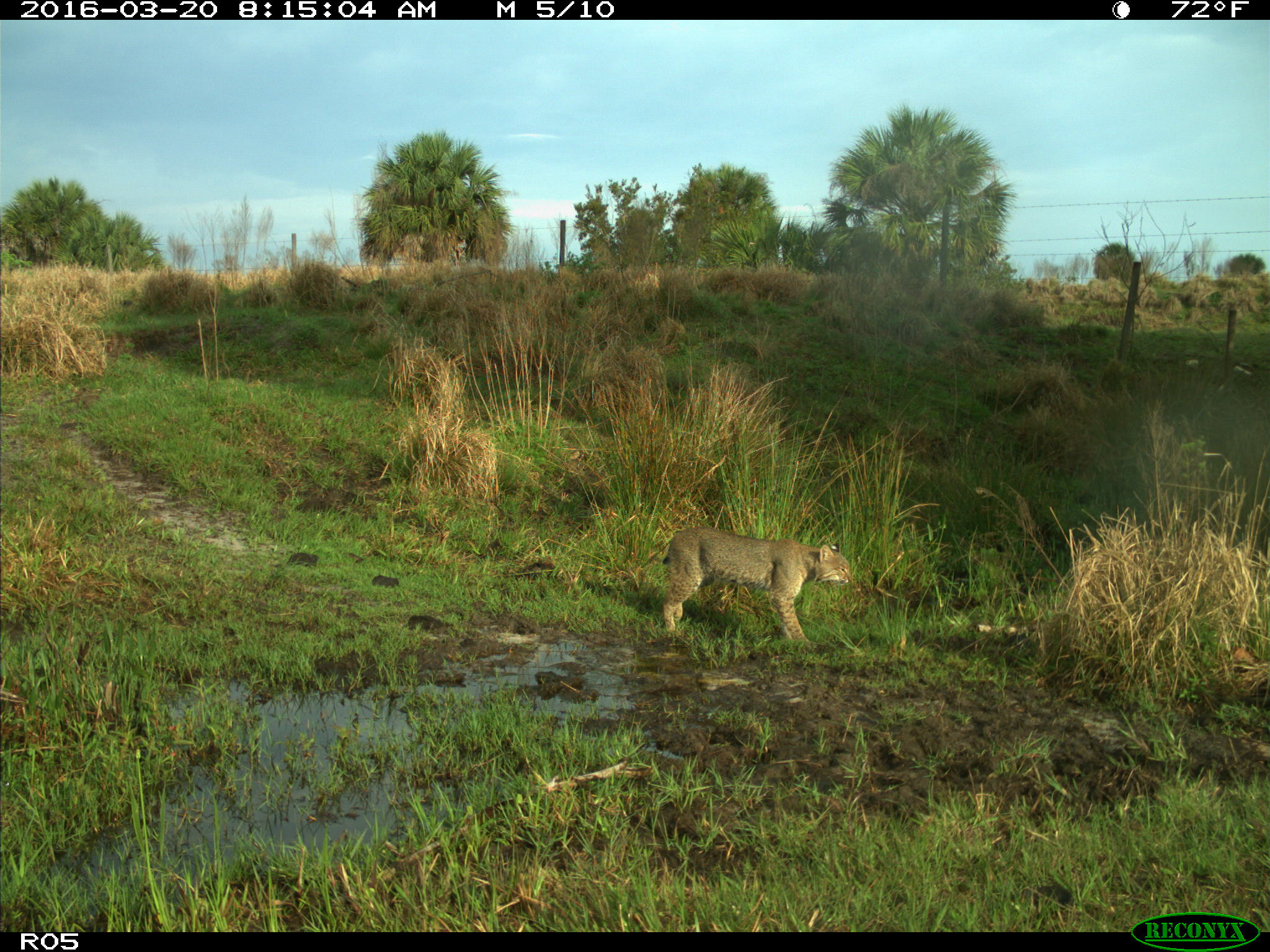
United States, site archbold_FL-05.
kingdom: Animalia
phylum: Chordata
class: Mammalia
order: Carnivora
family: Felidae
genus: Lynx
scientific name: Lynx rufus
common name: bobcat